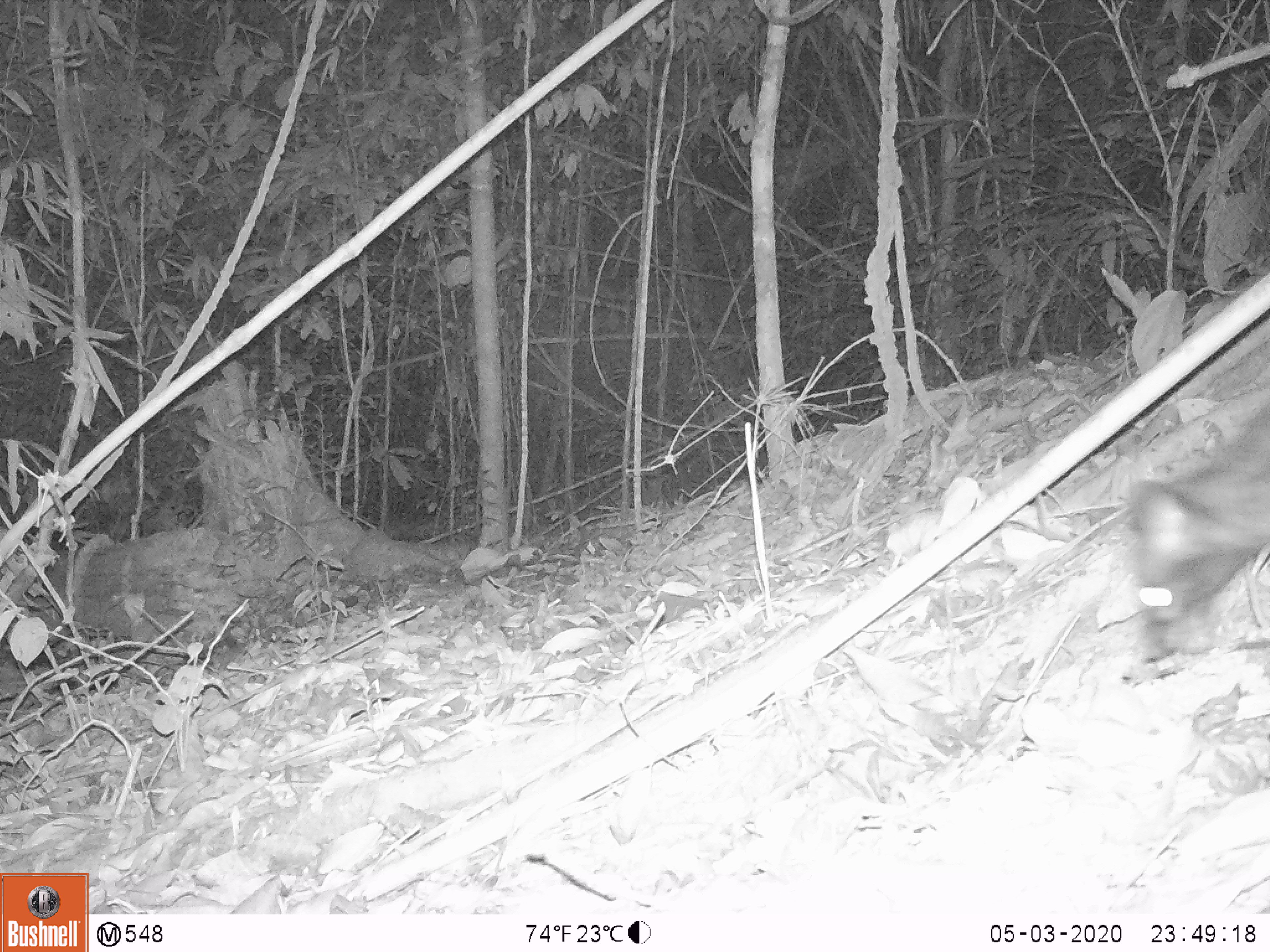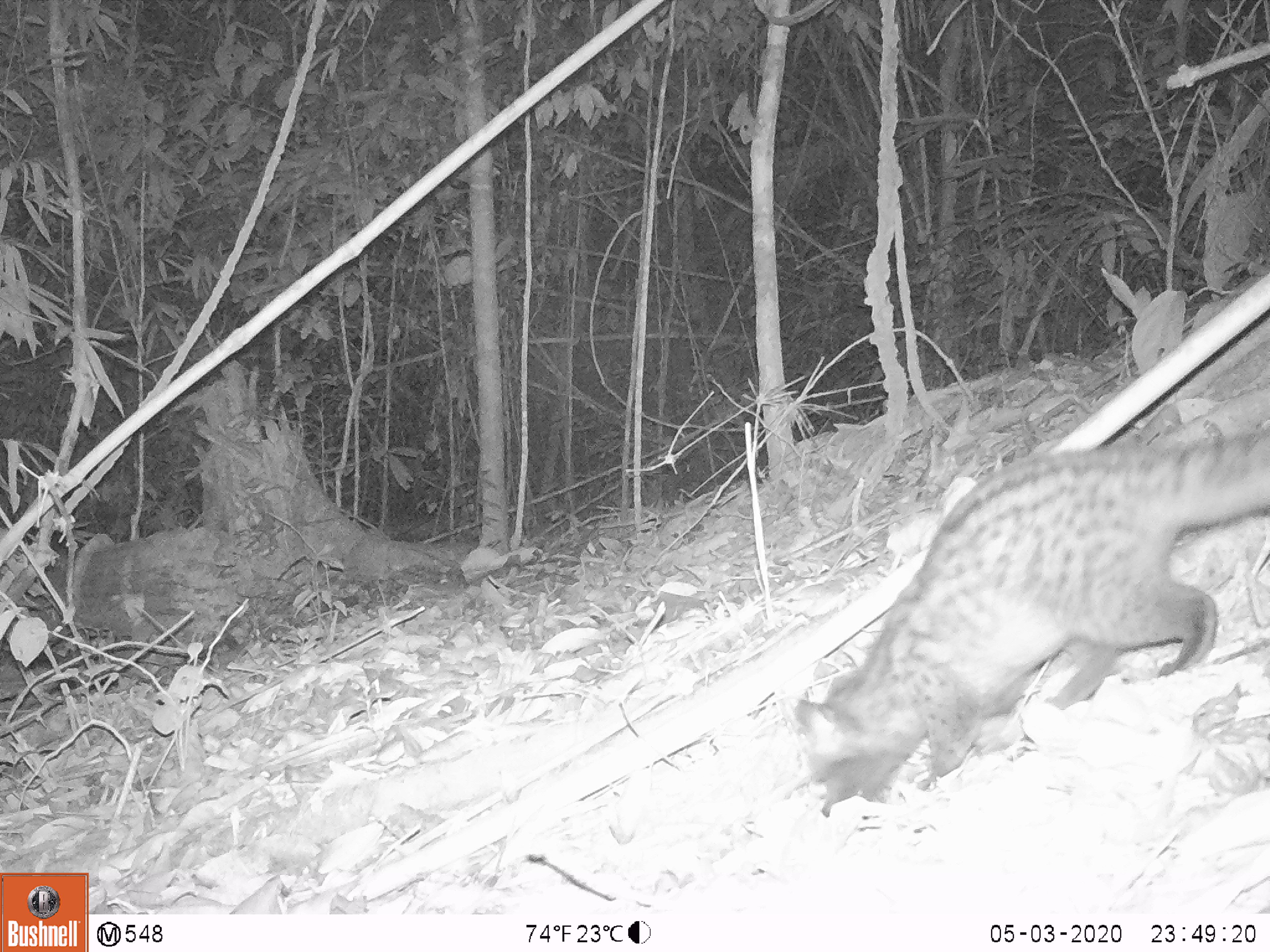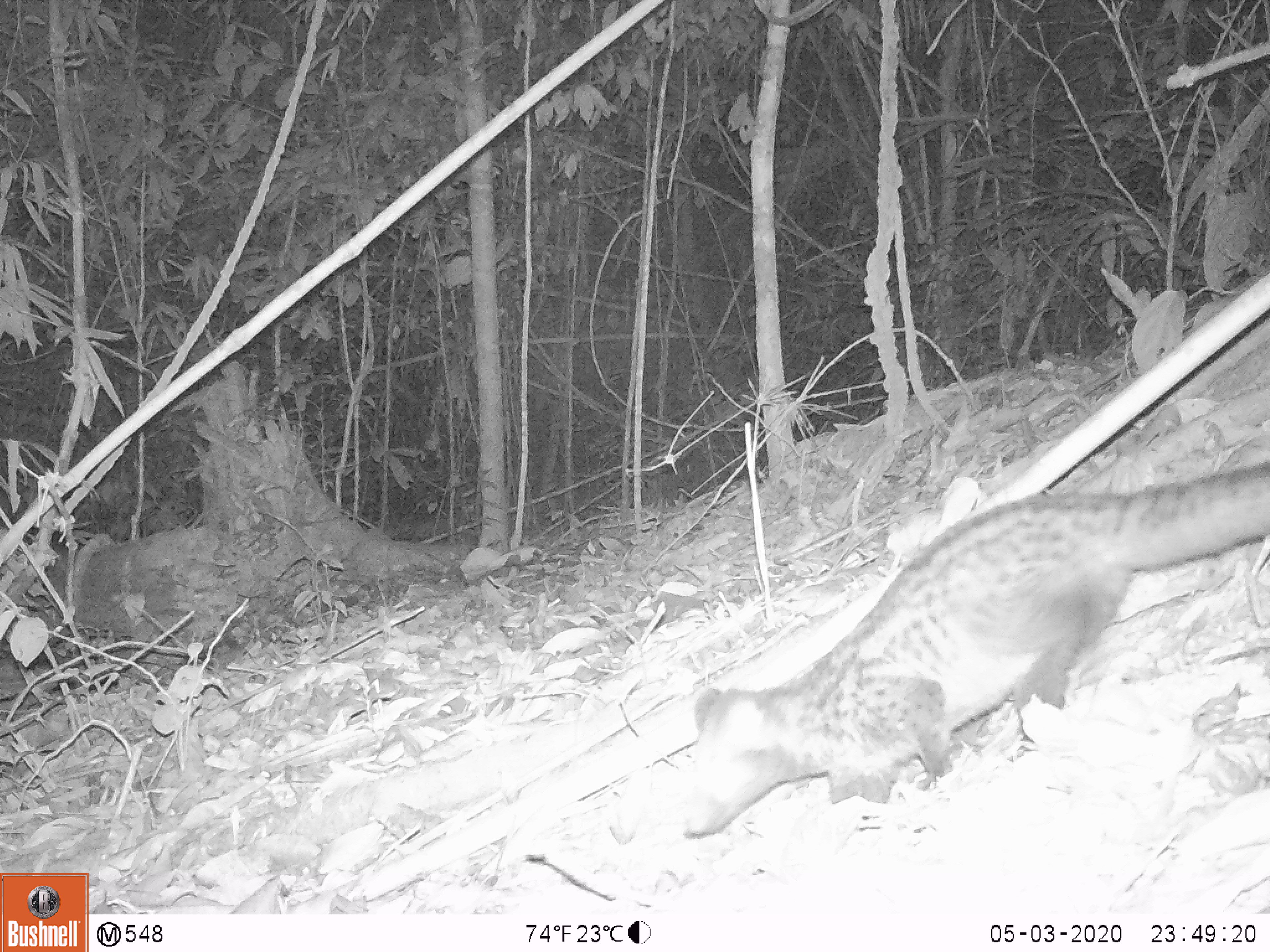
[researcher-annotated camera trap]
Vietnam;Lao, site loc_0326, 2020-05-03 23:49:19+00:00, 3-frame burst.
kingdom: Animalia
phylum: Chordata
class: Mammalia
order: Carnivora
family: Viverridae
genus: Paradoxurus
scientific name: Paradoxurus hermaphroditus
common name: common palm civet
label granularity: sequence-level